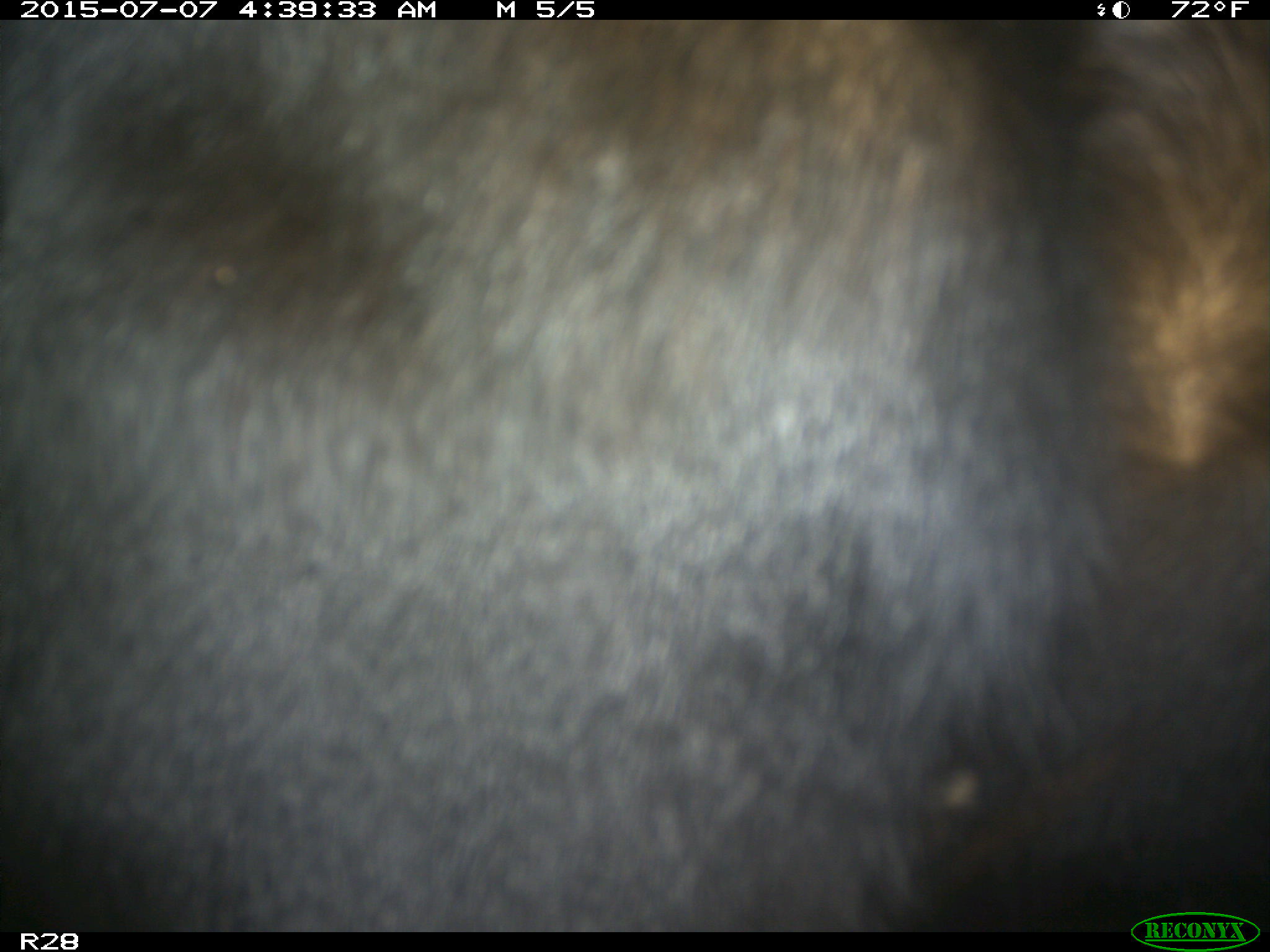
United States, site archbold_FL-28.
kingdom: Animalia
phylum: Chordata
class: Mammalia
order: Artiodactyla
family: Bovidae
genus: Bos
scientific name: Bos taurus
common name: domestic cow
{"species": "Bos taurus (domestic cow)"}